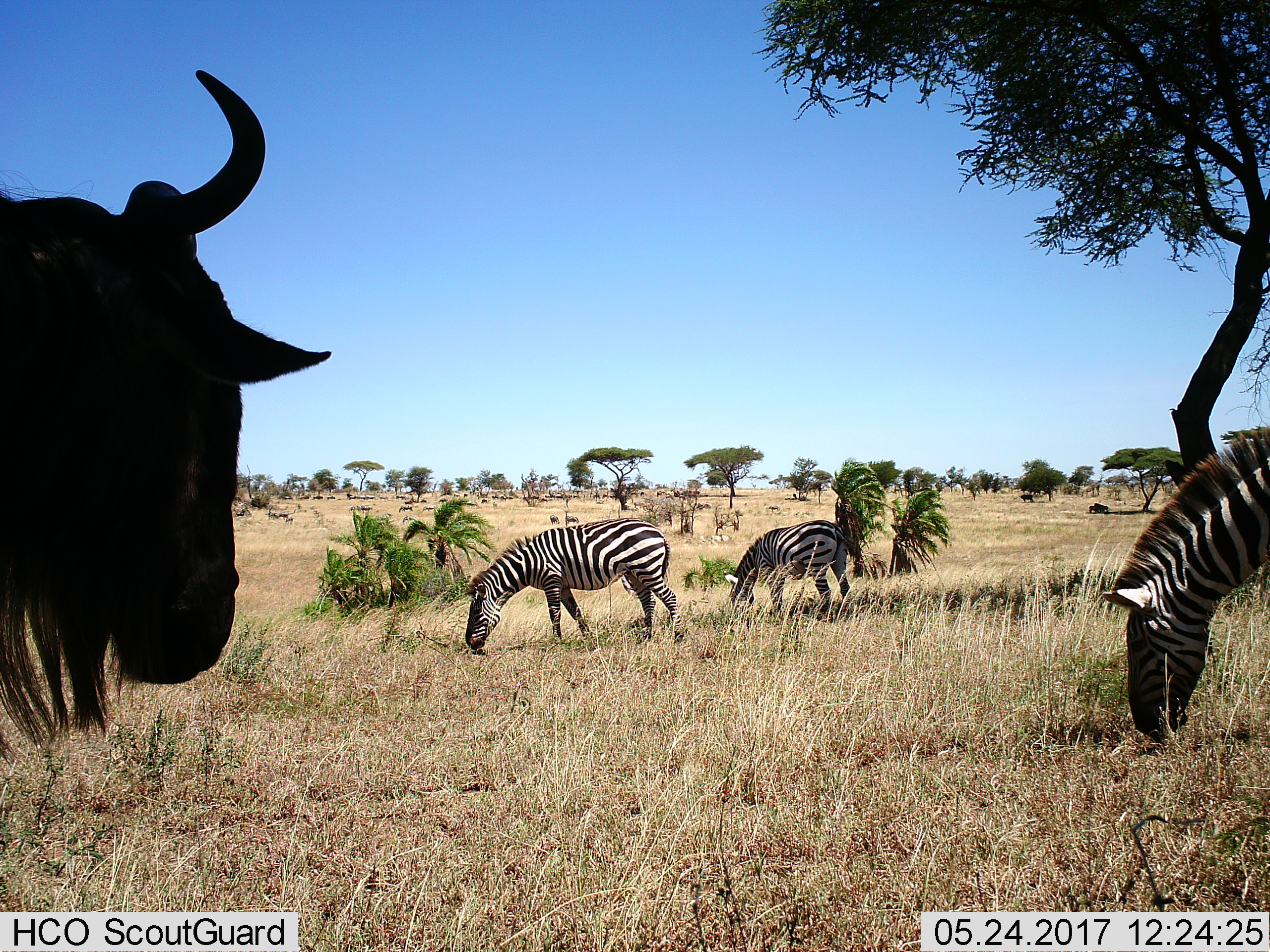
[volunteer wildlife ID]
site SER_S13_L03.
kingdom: Animalia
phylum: Chordata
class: Mammalia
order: Artiodactyla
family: Bovidae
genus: Connochaetes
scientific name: Connochaetes taurinus taurinus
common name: blue wildebeest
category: wildebeestblue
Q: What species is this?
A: Wildebeestblue (blue wildebeest) (Connochaetes taurinus taurinus).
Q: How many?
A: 1.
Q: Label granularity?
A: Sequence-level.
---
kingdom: Animalia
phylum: Chordata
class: Mammalia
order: Perissodactyla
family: Equidae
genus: Equus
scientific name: Equus quagga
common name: plains zebra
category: zebraplains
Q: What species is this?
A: Zebraplains (plains zebra) (Equus quagga).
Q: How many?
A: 3.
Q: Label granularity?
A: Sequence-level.